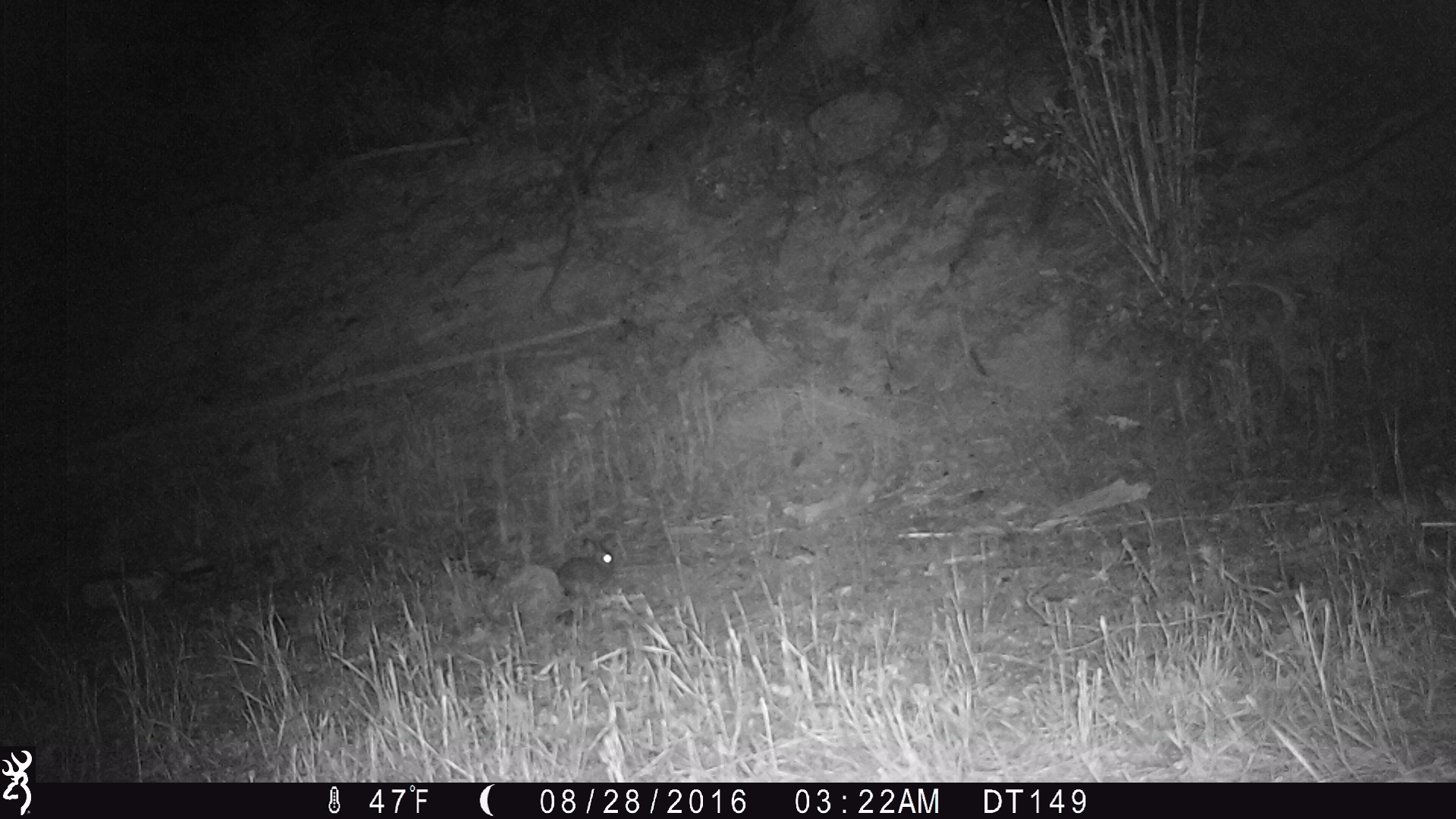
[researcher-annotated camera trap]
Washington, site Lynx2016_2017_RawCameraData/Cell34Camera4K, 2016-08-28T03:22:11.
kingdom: Animalia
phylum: Chordata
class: Mammalia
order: Lagomorpha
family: Leporidae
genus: Lepus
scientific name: Lepus americanus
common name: snowshoe hare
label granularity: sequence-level